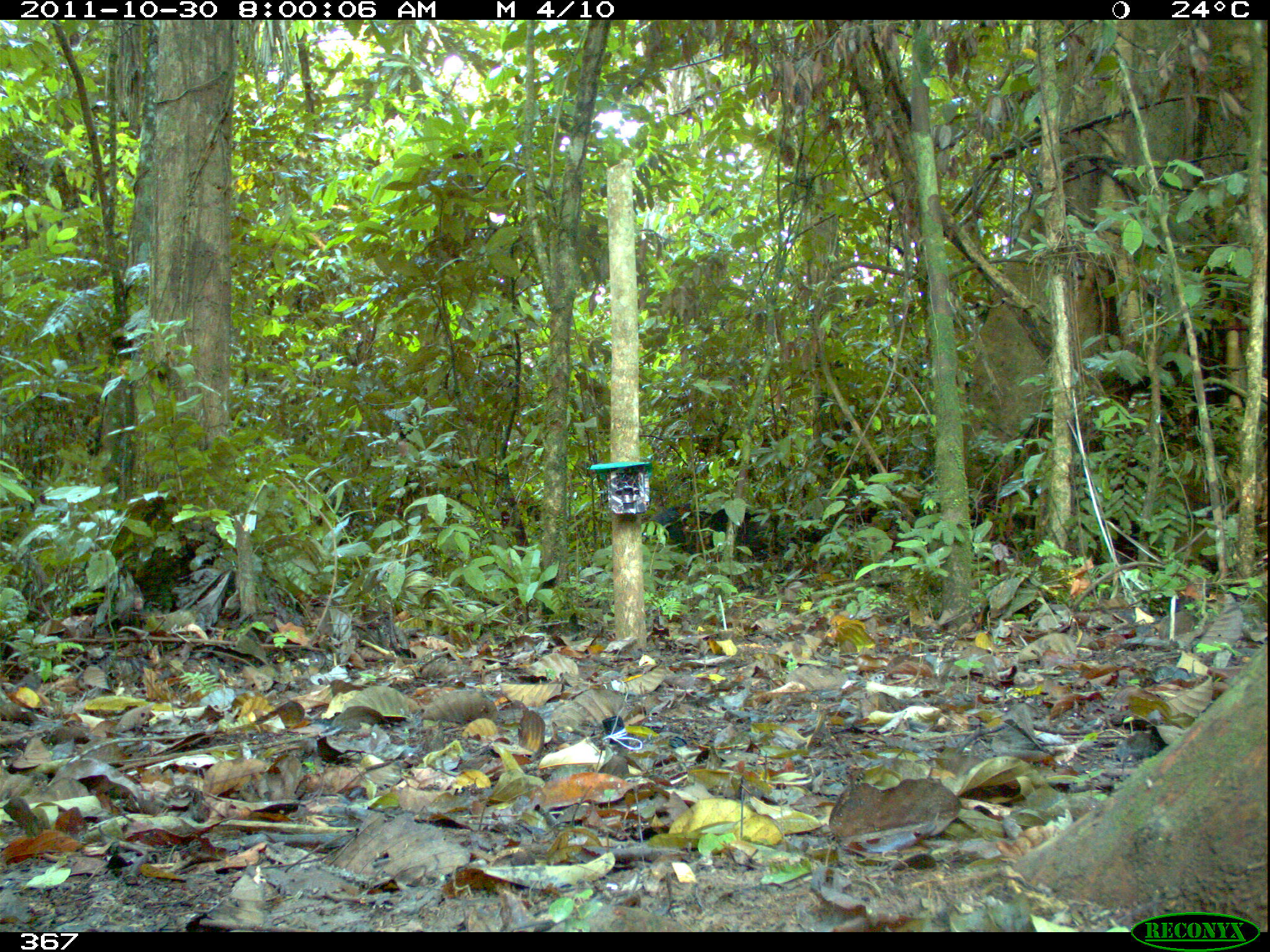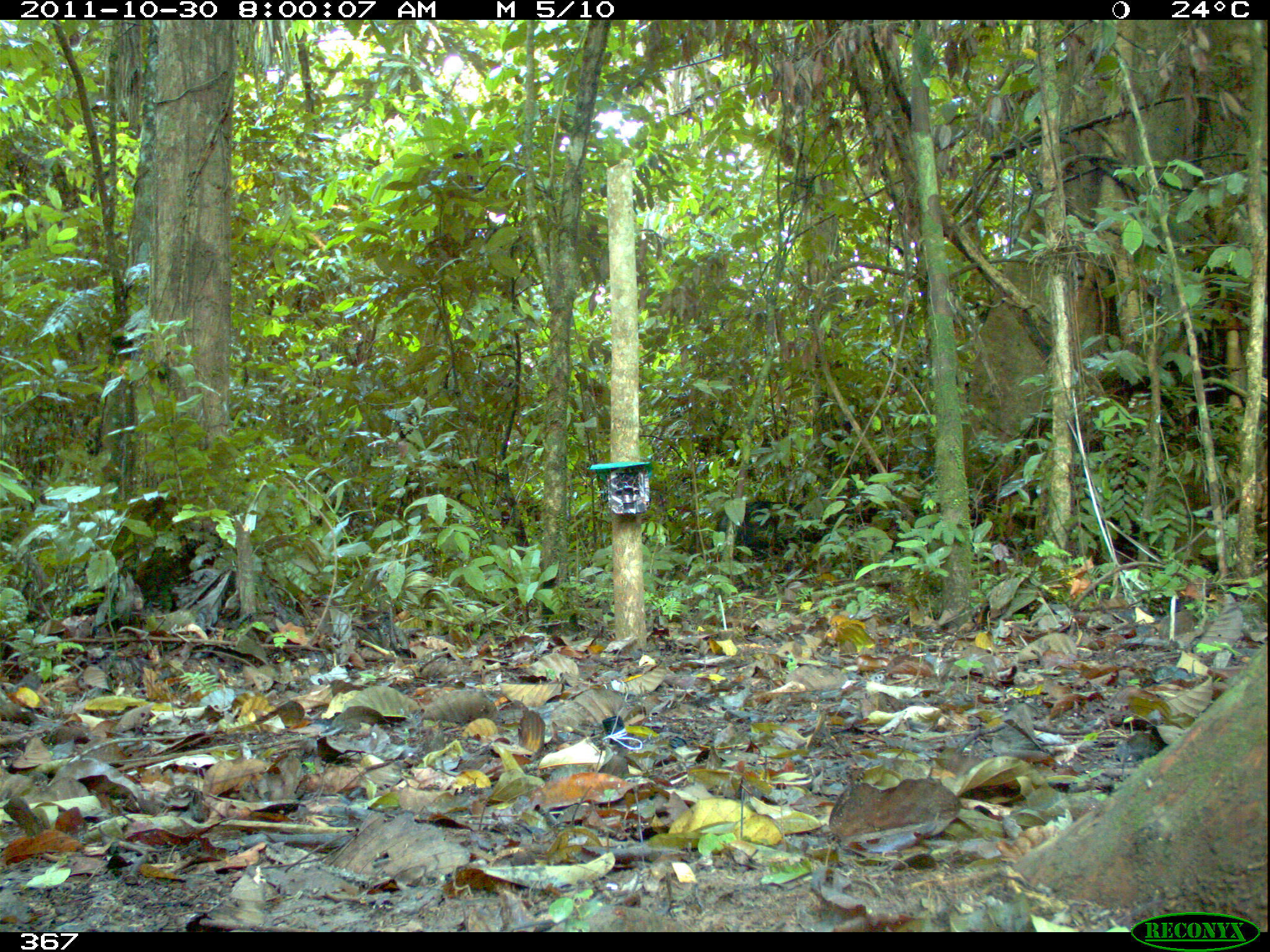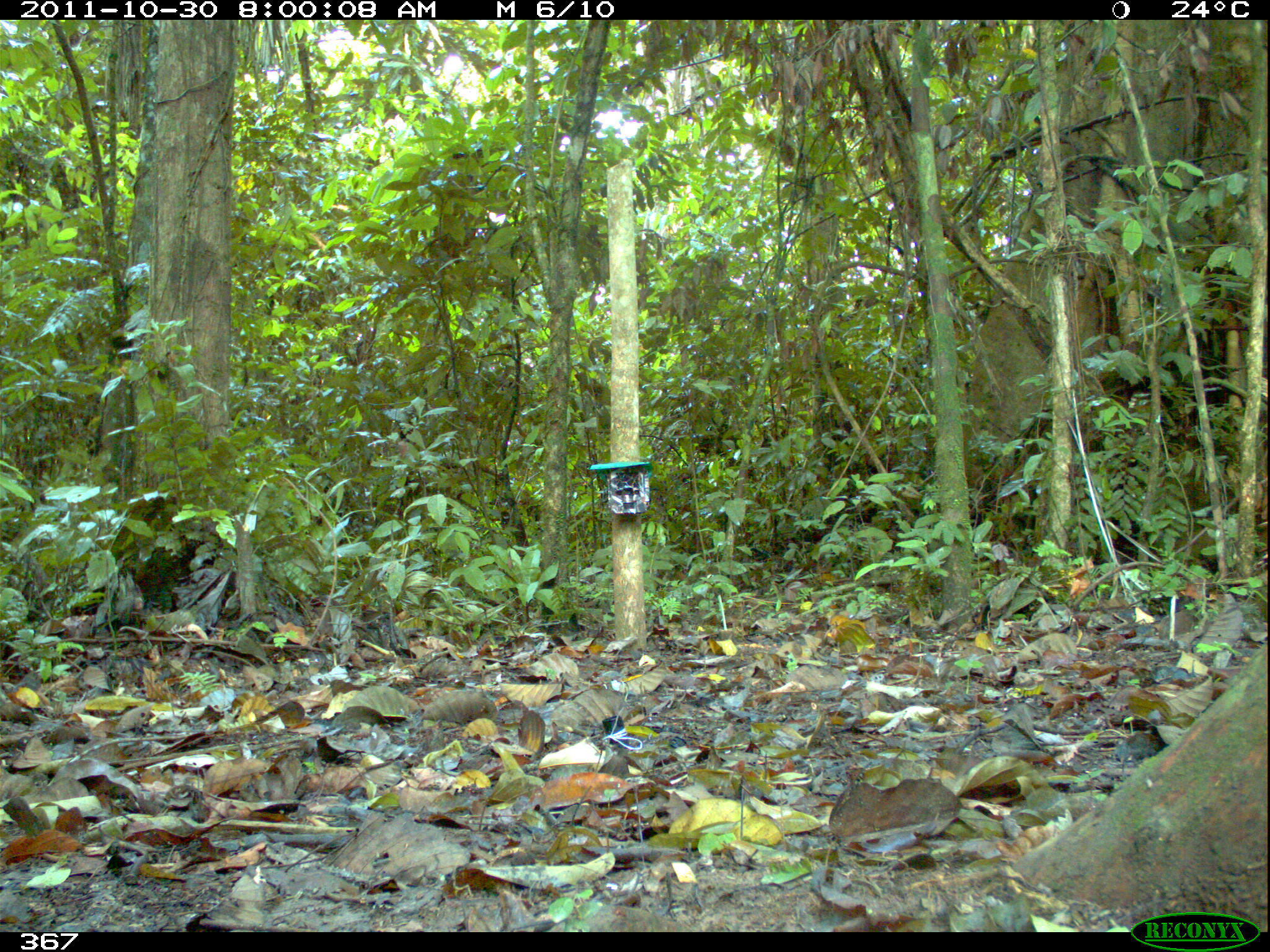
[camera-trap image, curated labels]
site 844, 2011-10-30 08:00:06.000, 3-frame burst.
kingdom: Animalia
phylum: Chordata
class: Mammalia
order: Artiodactyla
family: Tayassuidae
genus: Tayassu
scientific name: Tayassu pecari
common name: white-lipped peccary